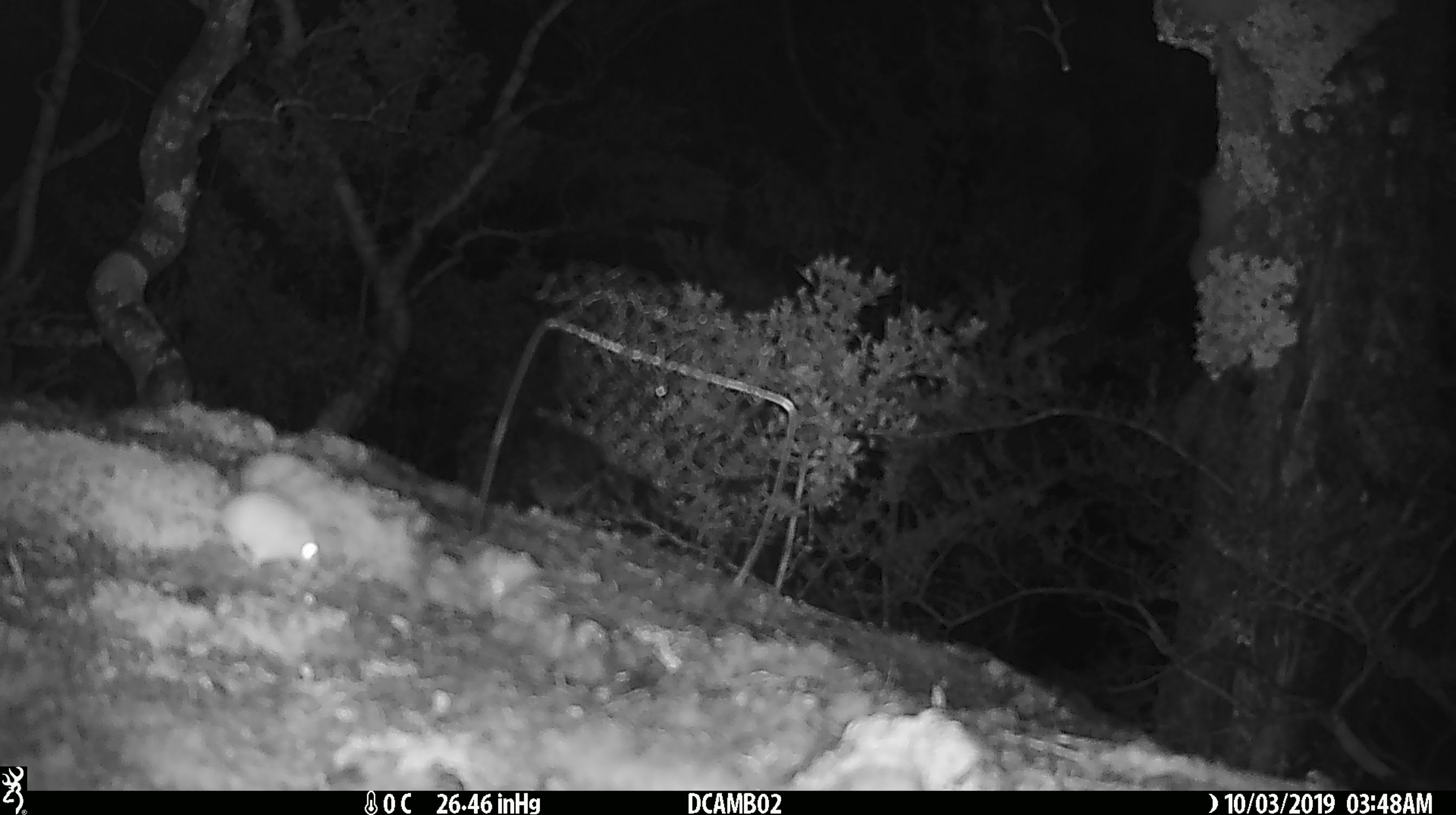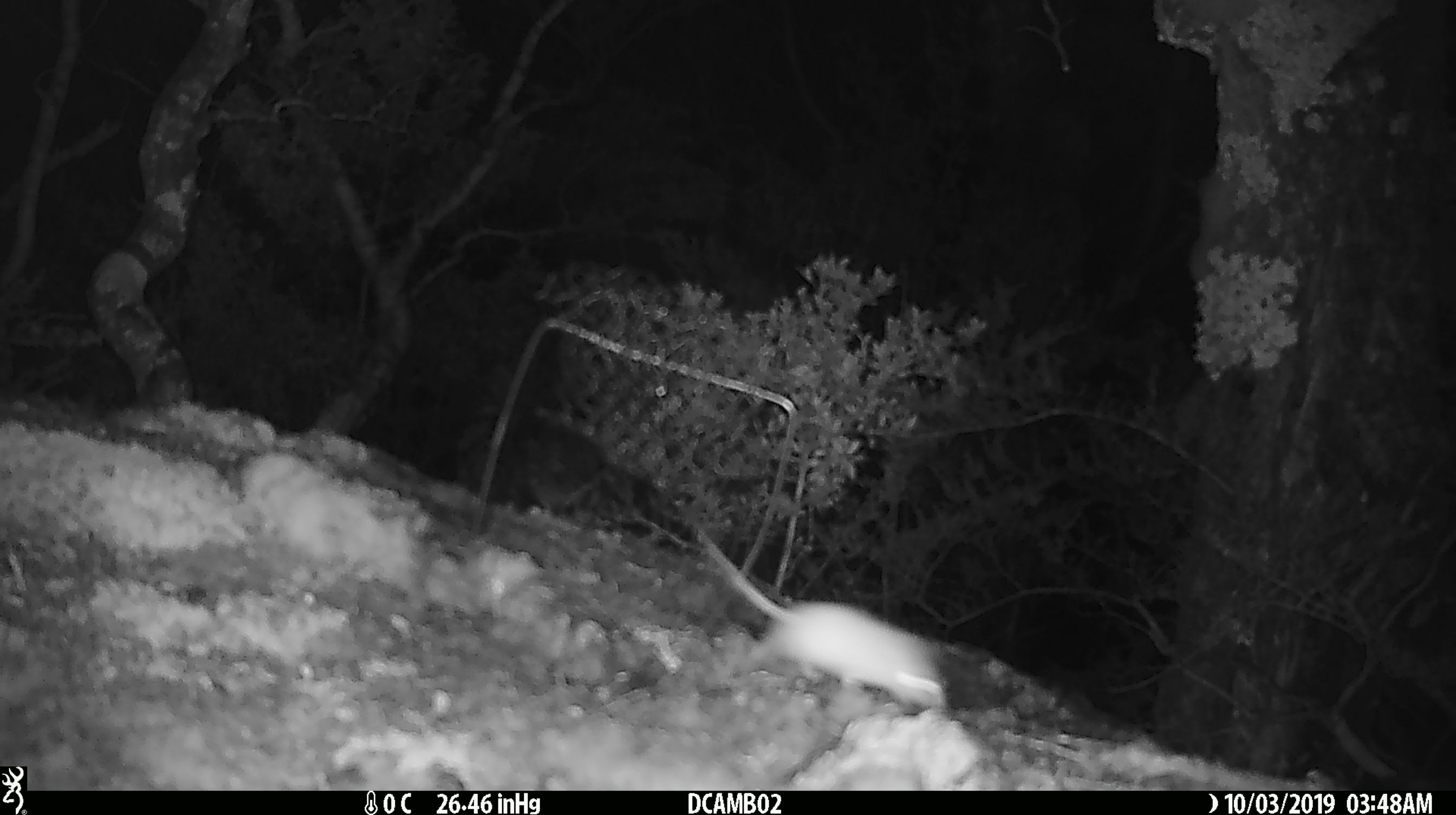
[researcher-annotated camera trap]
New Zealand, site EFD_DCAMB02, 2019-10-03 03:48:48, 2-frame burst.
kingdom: Animalia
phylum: Chordata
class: Mammalia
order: Rodentia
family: Muridae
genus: Mus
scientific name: Mus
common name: mouse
Mouse (Mus).